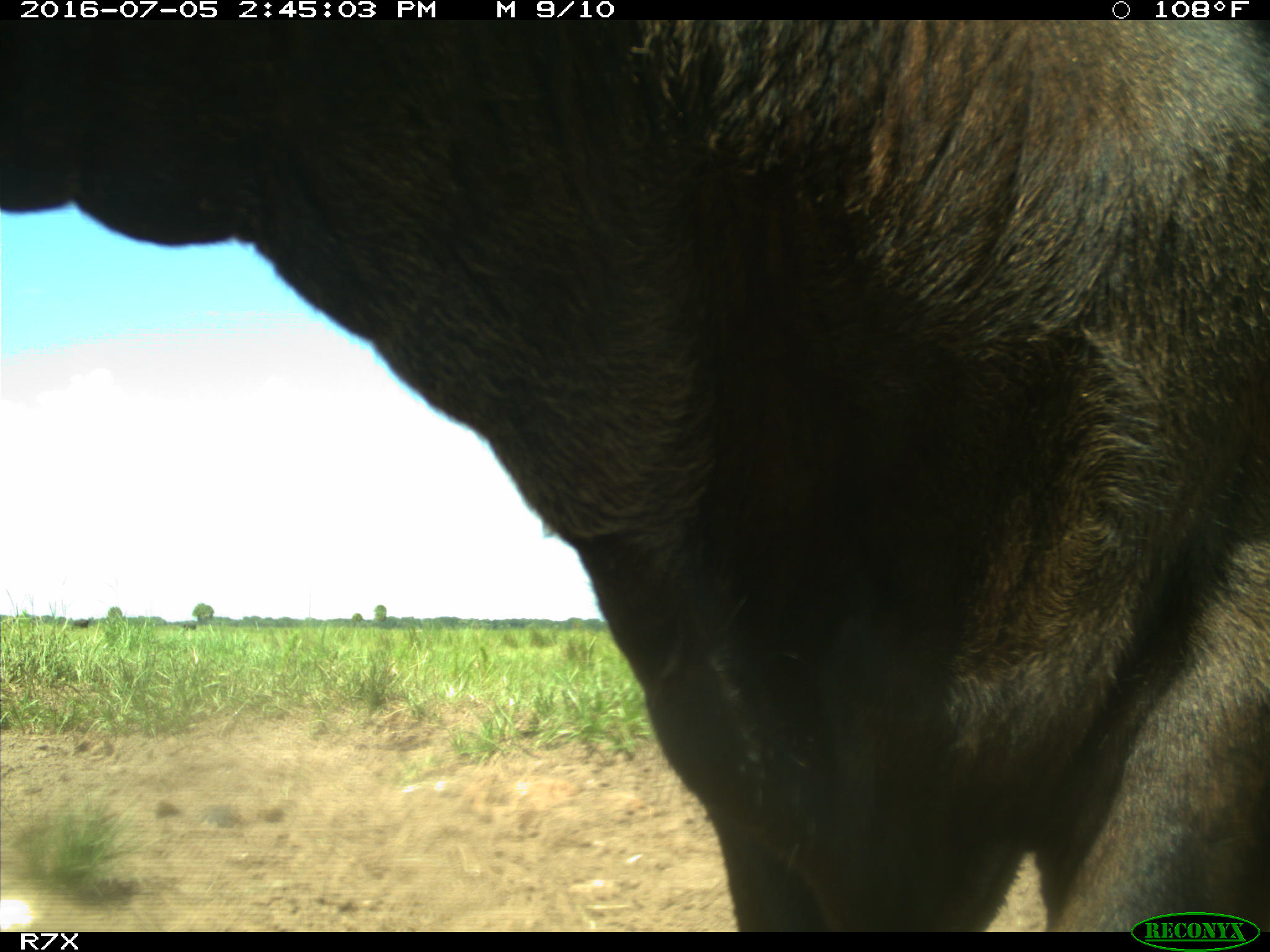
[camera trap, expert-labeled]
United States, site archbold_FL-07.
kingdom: Animalia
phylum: Chordata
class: Mammalia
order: Artiodactyla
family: Bovidae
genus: Bos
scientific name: Bos taurus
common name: domestic cow